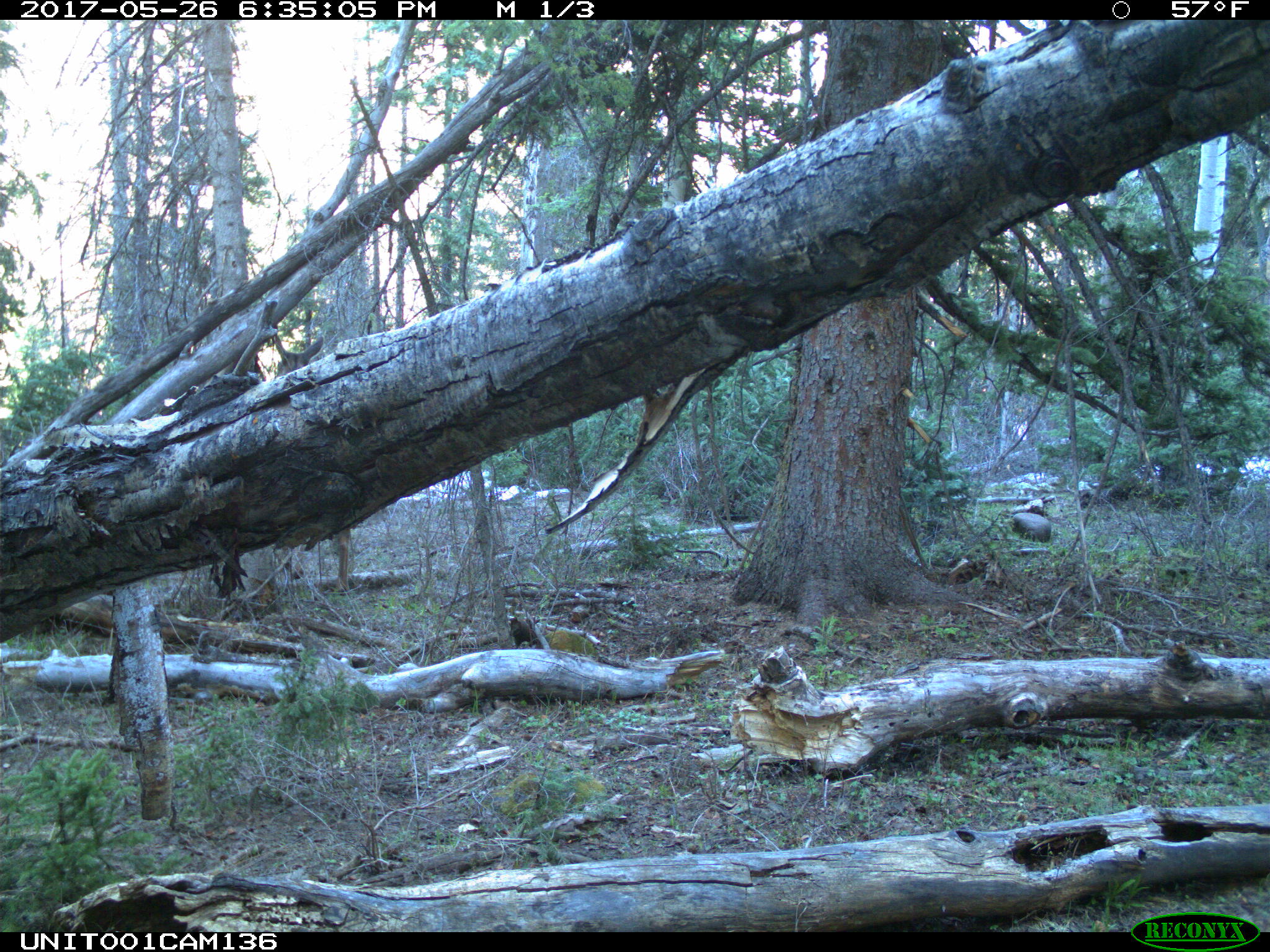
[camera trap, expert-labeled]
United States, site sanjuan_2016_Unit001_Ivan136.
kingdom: Animalia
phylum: Chordata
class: Mammalia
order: Artiodactyla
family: Cervidae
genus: Cervus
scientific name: Cervus elaphus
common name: red deer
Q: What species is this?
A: Cervus elaphus (red deer).